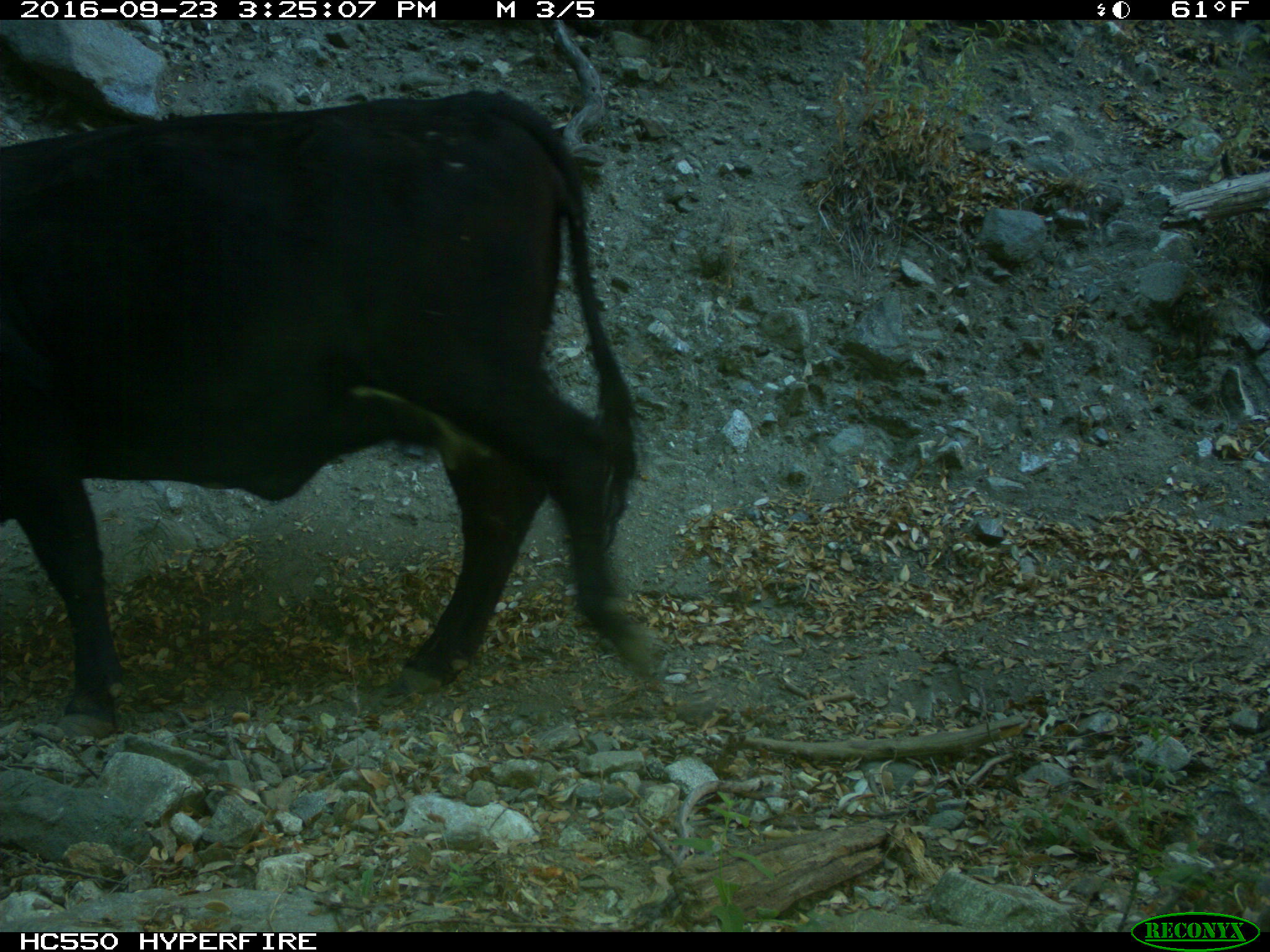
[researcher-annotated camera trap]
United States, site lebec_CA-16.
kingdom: Animalia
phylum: Chordata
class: Mammalia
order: Artiodactyla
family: Bovidae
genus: Bos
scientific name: Bos taurus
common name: domestic cow